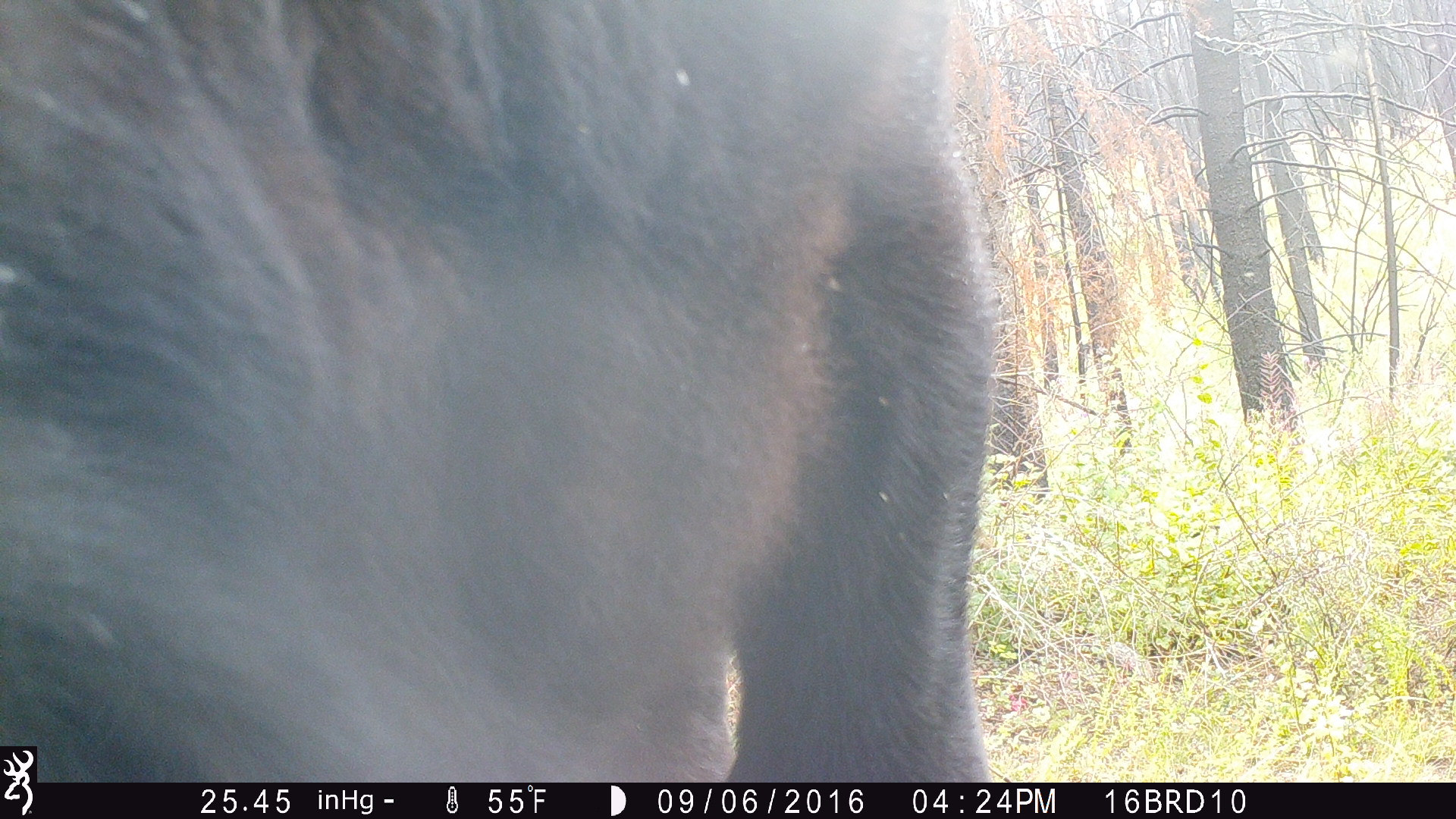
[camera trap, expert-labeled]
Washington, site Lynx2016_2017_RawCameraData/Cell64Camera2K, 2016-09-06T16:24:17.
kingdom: Animalia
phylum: Chordata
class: Mammalia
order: Artiodactyla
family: Bovidae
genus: Bos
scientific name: Bos taurus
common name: domestic cattle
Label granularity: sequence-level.